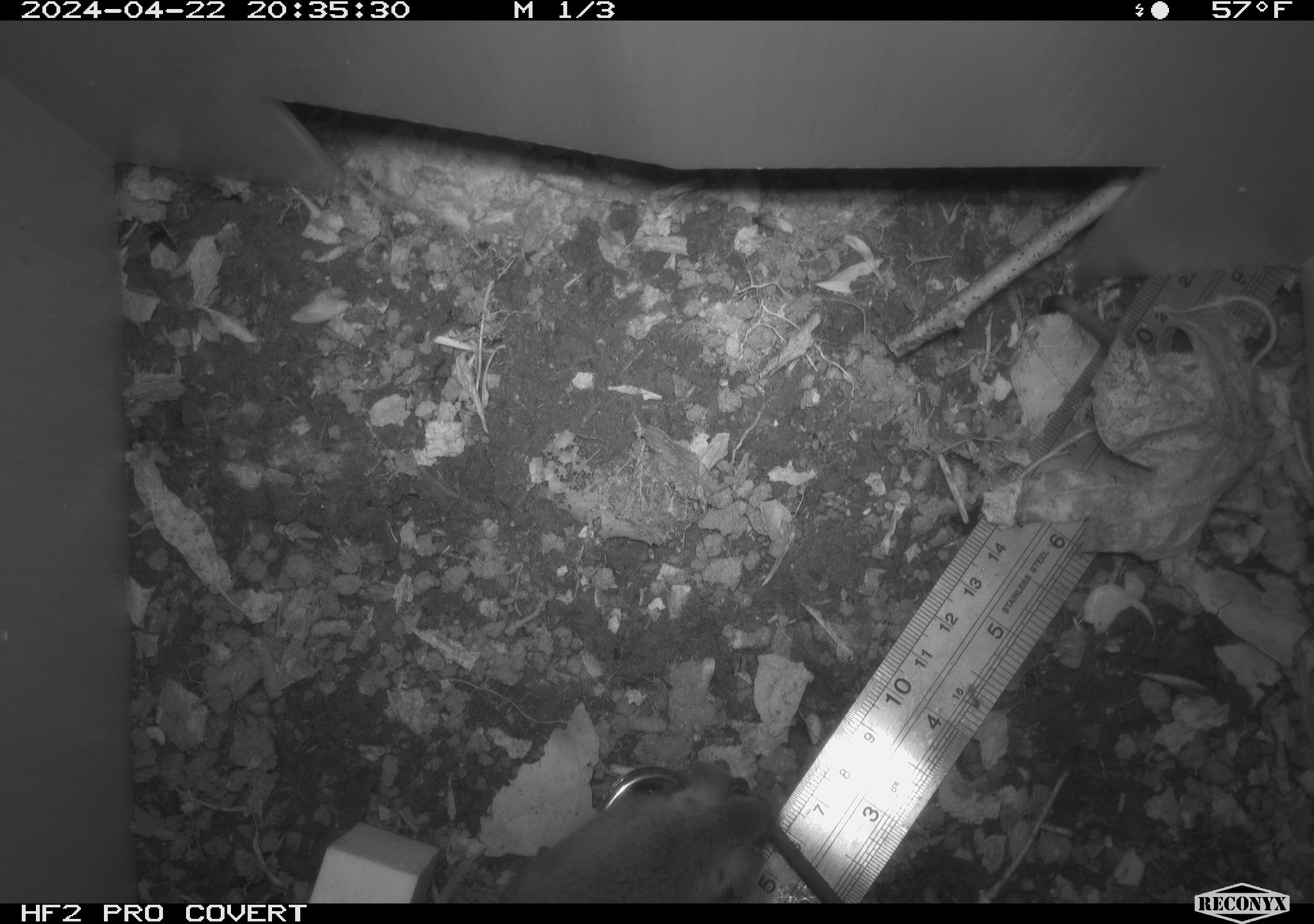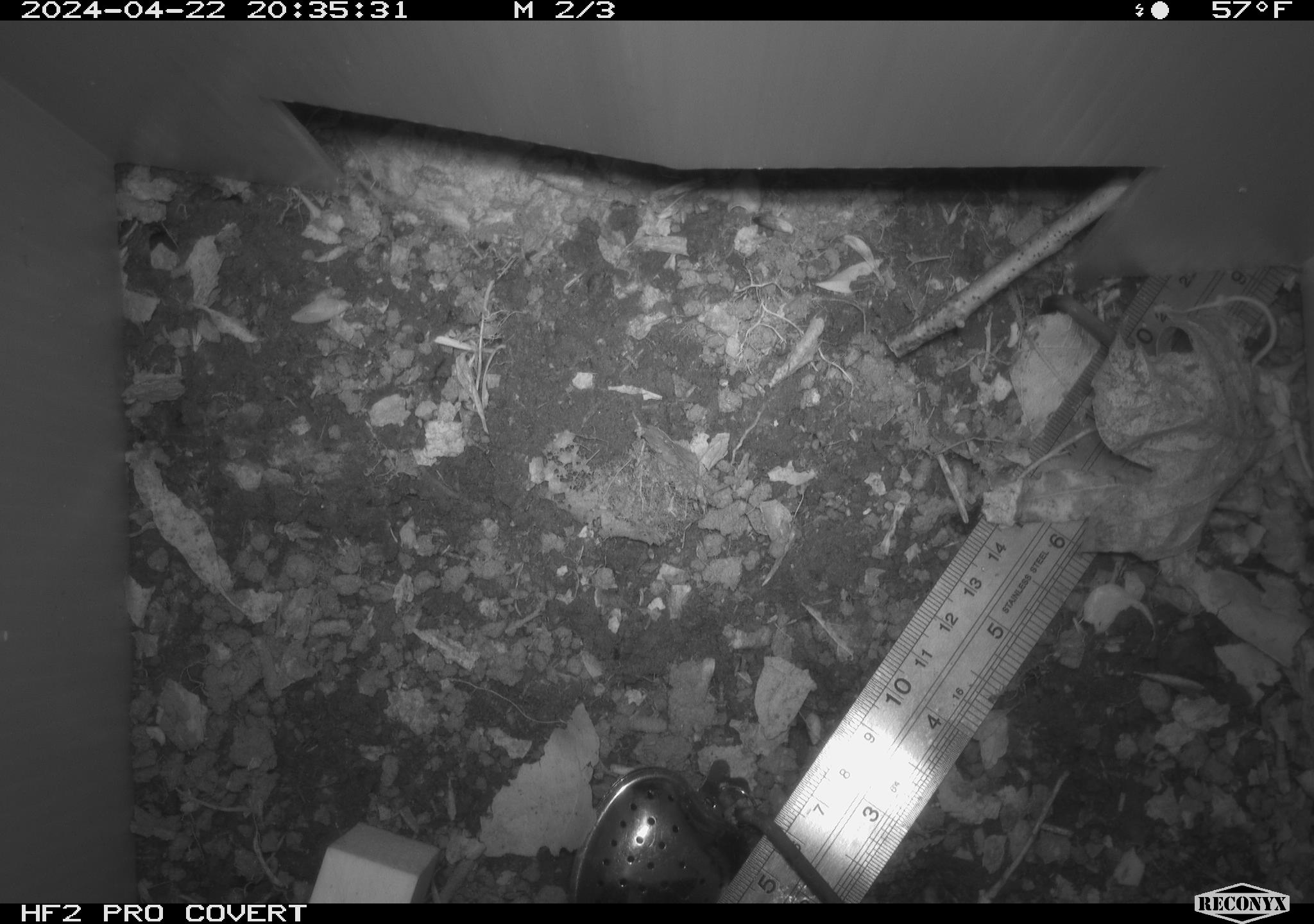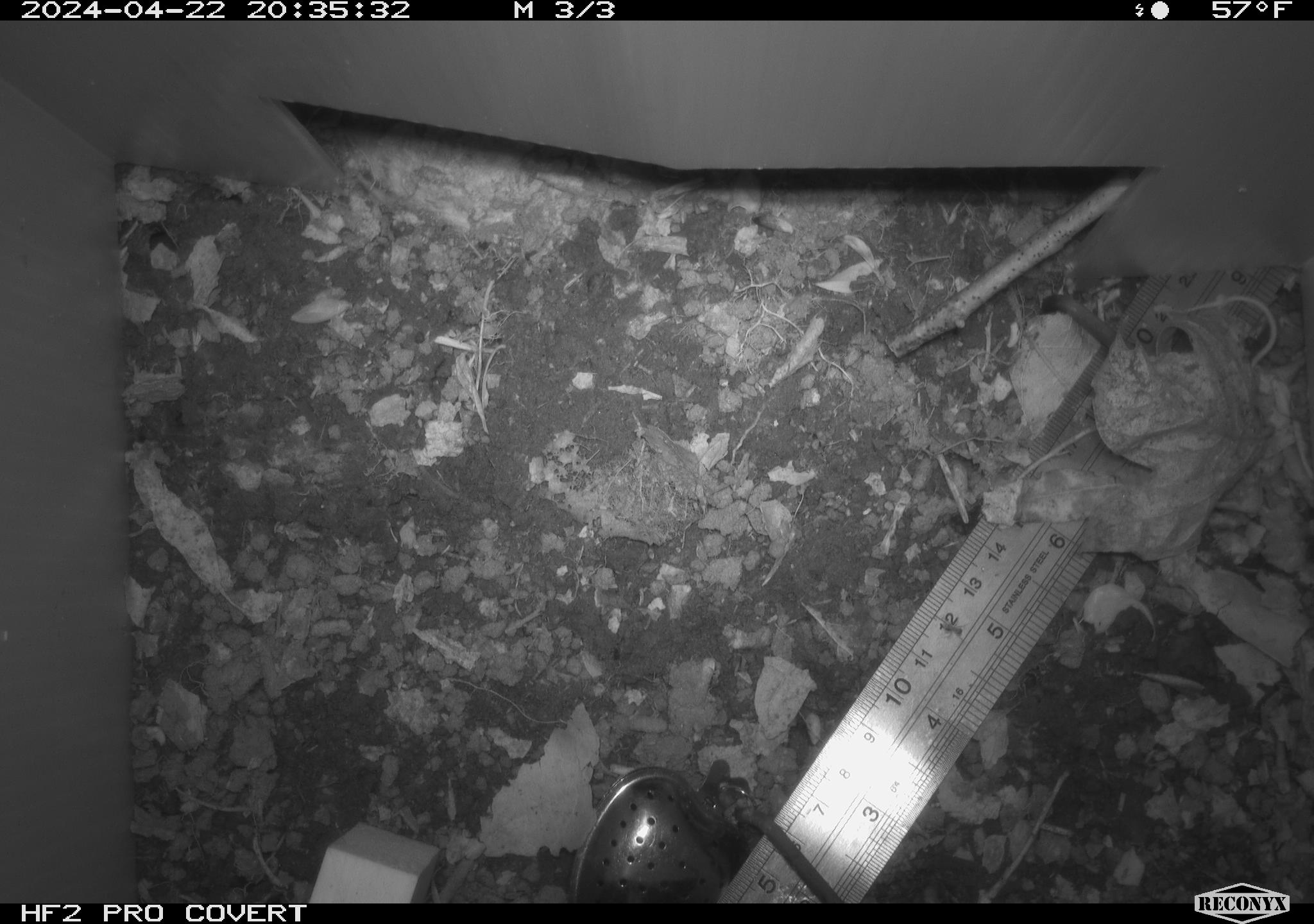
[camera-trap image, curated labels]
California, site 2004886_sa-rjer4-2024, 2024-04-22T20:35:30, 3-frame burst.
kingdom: Animalia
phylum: Chordata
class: Mammalia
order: Rodentia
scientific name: Rodentia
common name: mouse species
Mouse species (Rodentia).